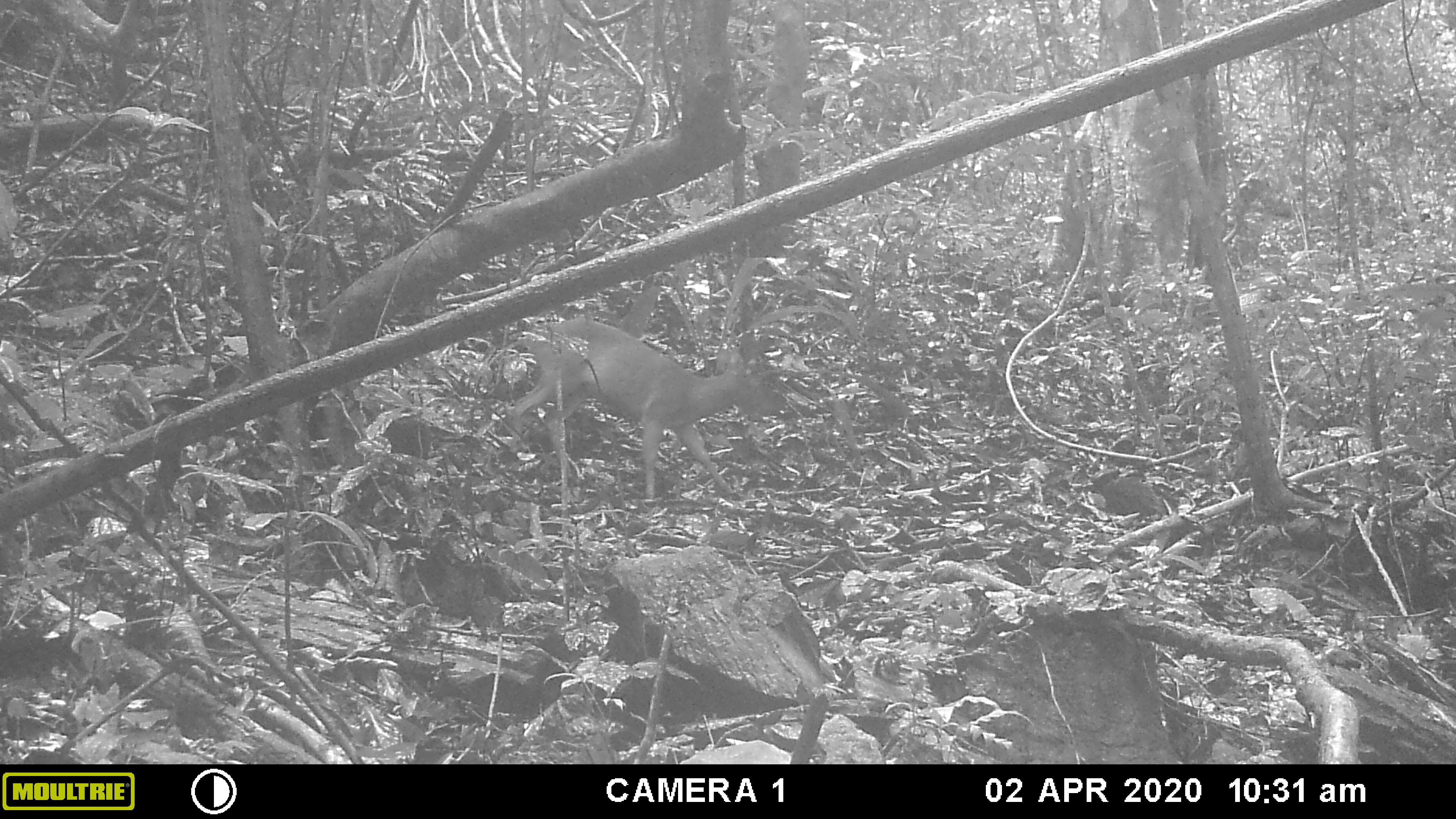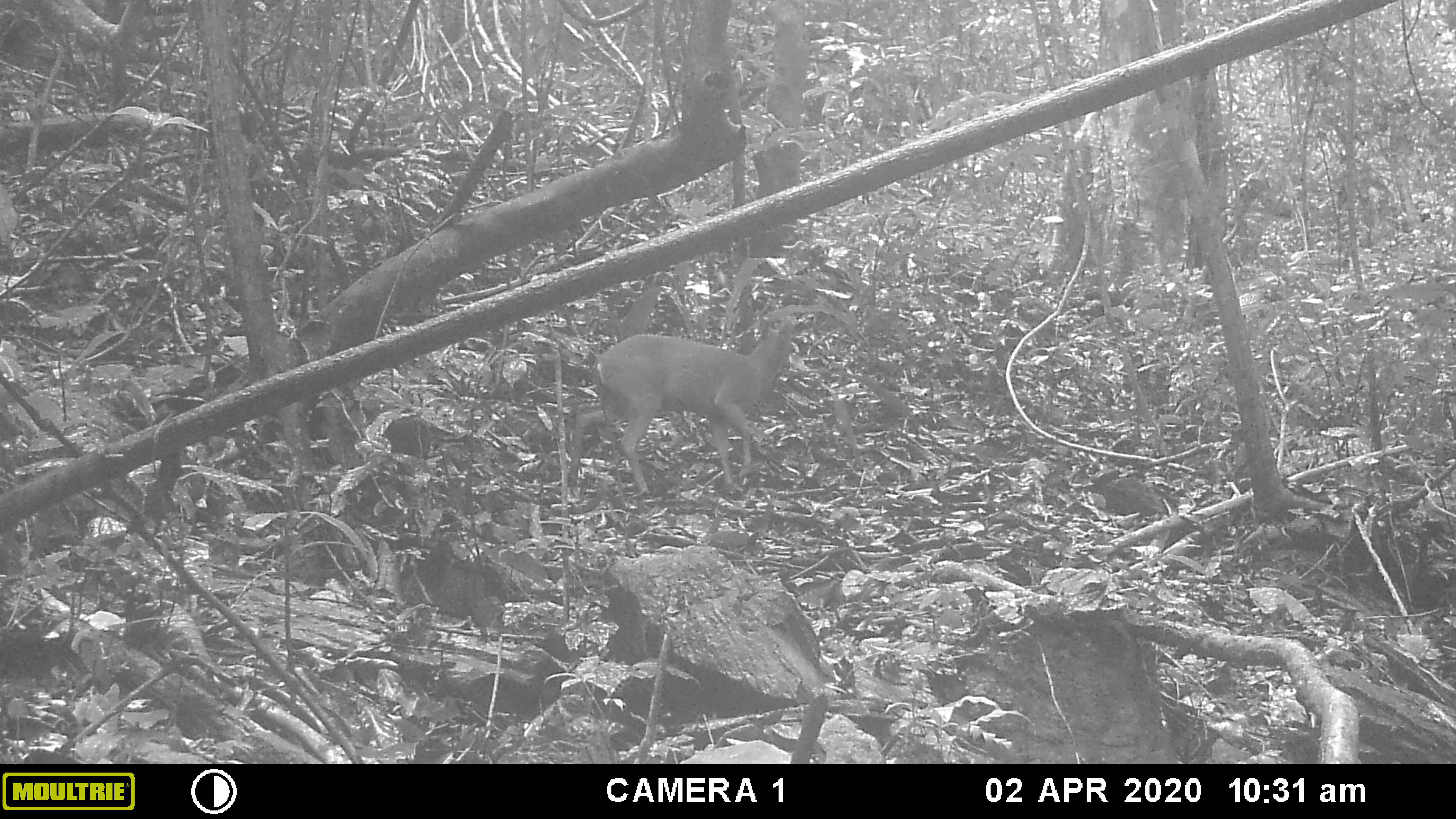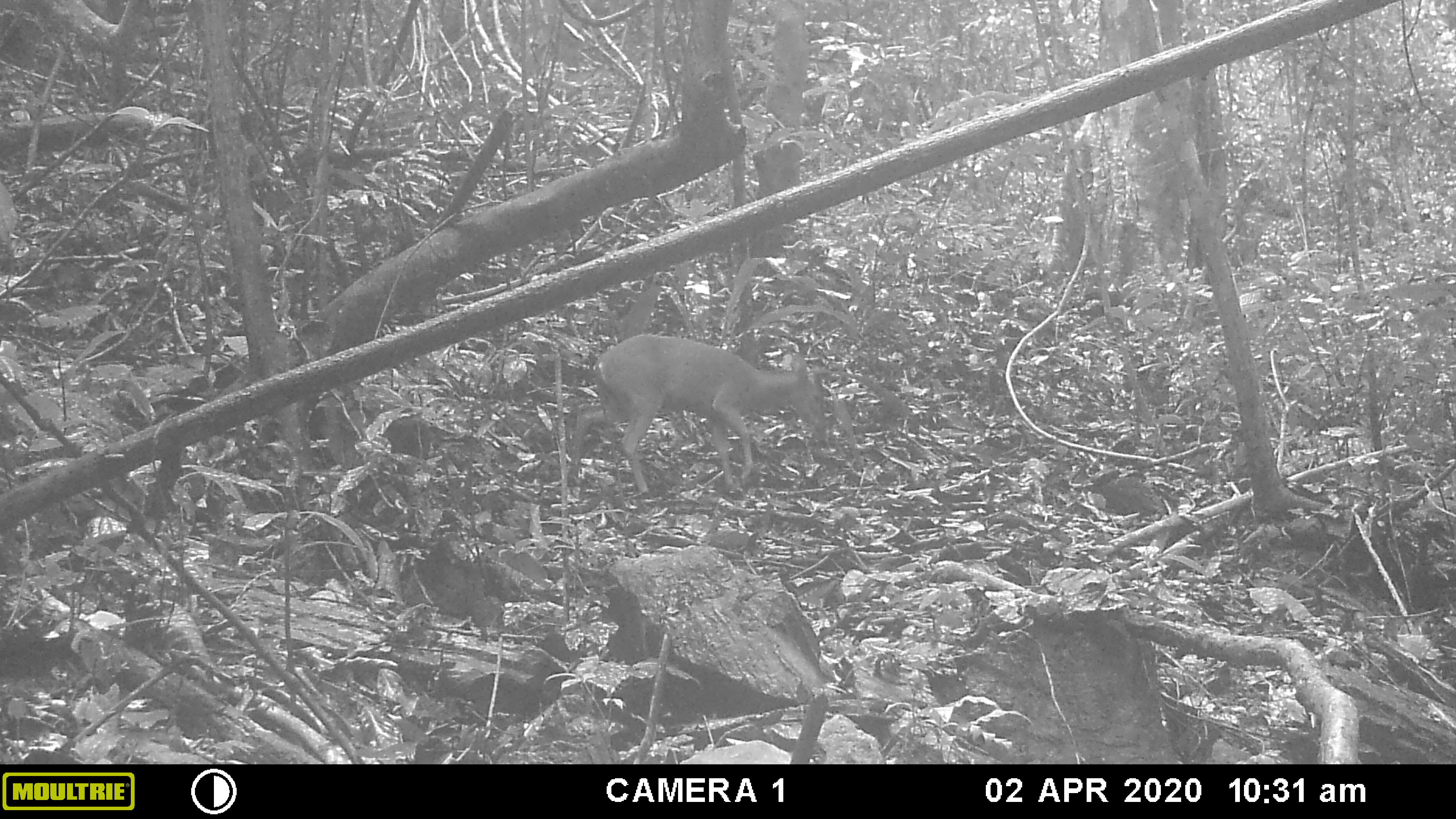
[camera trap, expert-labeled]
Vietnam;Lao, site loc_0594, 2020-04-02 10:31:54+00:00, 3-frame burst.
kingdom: Animalia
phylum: Chordata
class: Mammalia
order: Artiodactyla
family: Cervidae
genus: Muntiacus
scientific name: Muntiacus muntjak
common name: red muntjac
Red muntjac (Muntiacus muntjak). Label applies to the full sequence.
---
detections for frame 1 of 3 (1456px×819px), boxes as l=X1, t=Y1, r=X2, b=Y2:
red muntjac: l=507, t=317, r=761, b=501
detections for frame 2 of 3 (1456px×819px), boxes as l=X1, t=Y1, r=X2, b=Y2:
red muntjac: l=565, t=315, r=796, b=496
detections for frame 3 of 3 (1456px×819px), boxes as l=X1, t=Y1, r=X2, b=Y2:
red muntjac: l=565, t=331, r=825, b=497